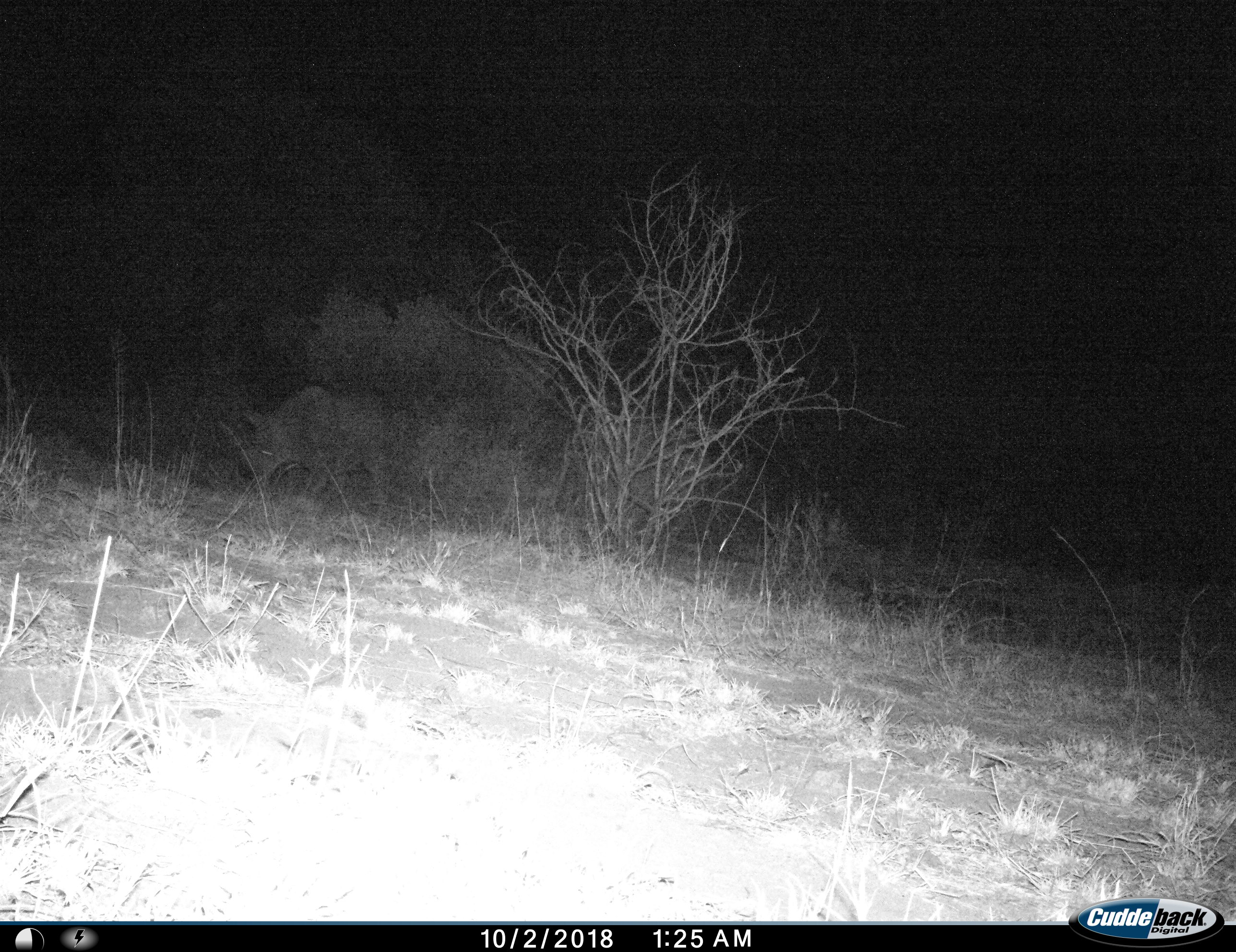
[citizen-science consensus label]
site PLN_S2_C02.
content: unidentified animal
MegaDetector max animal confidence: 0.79